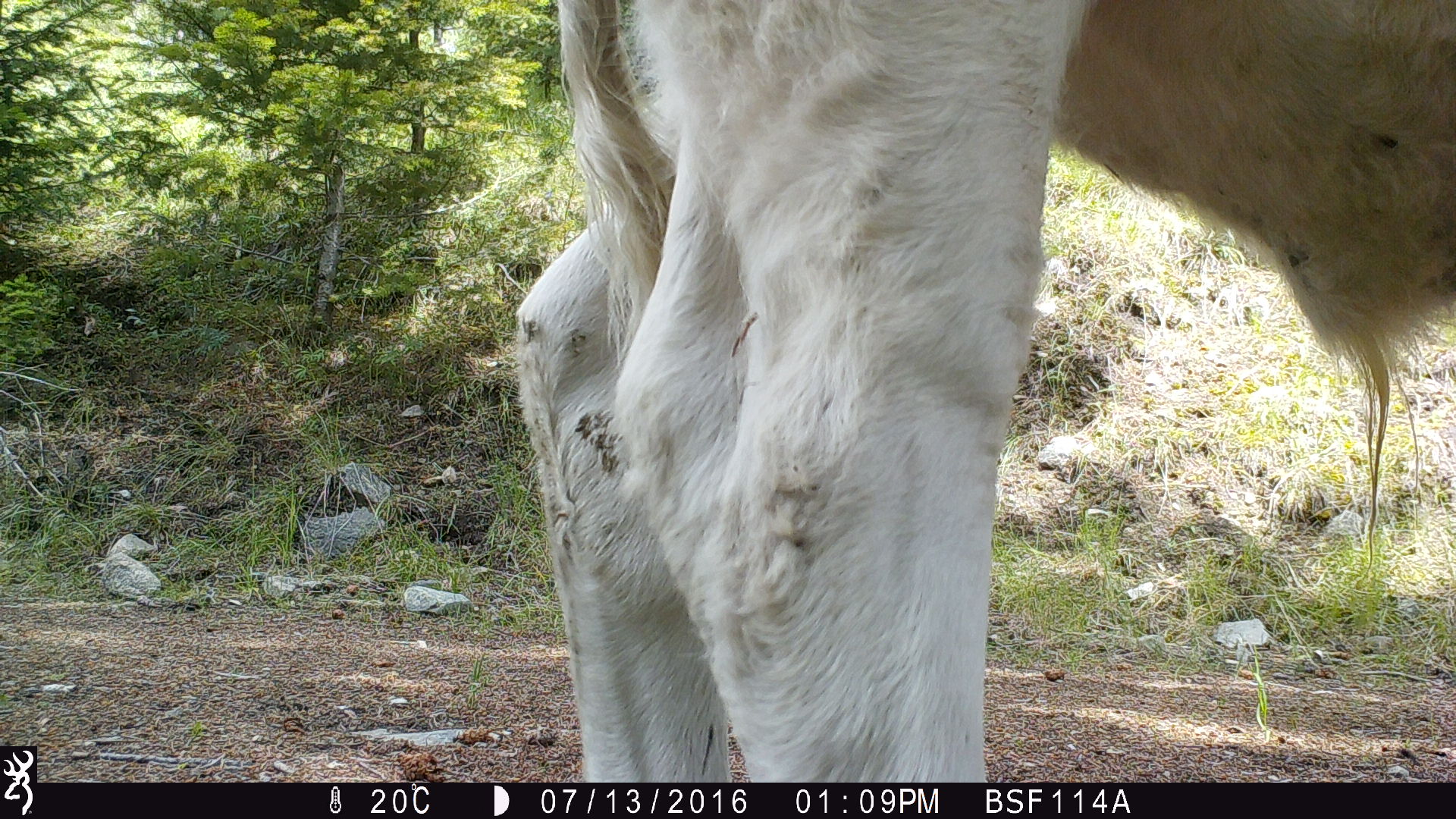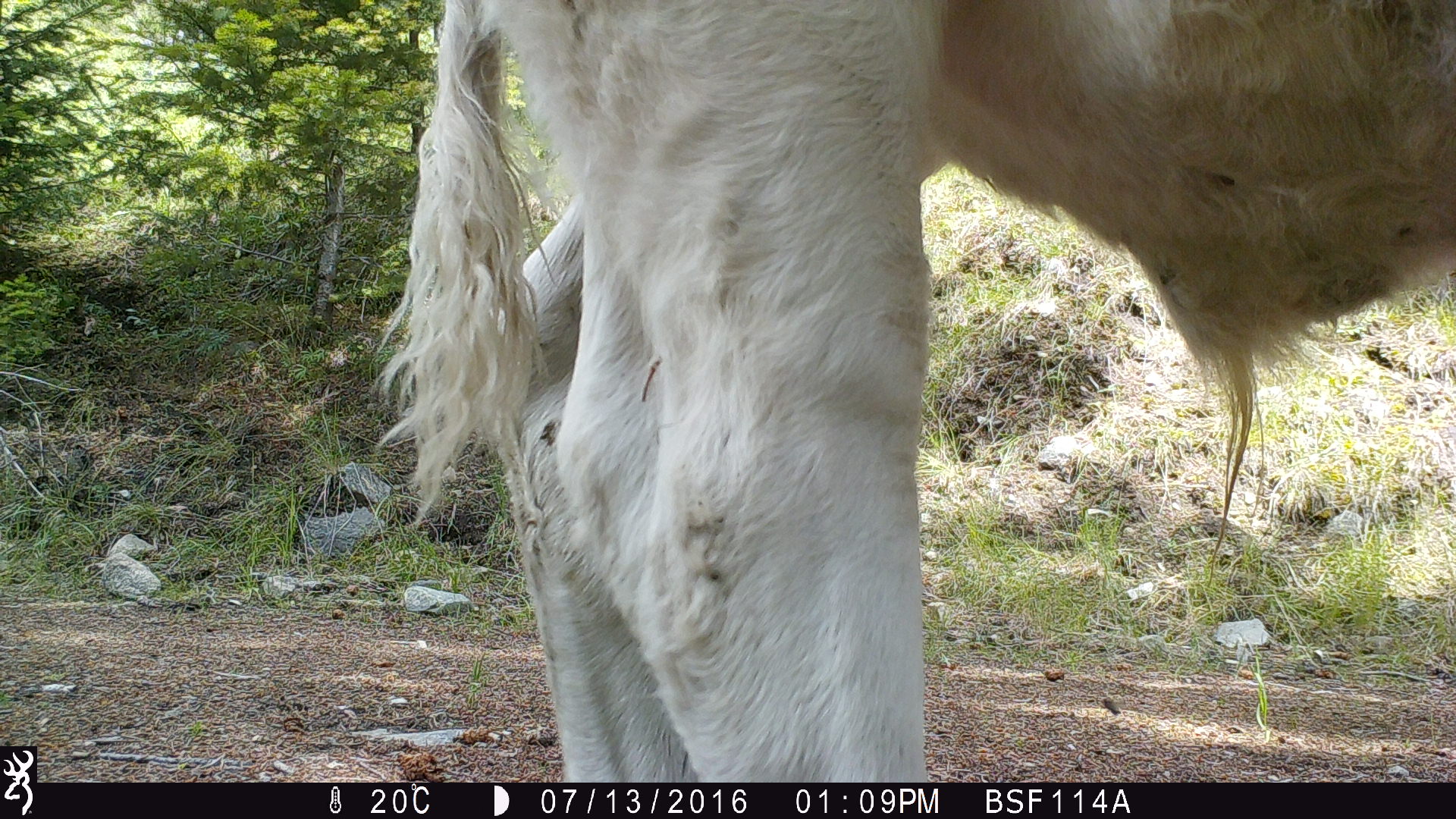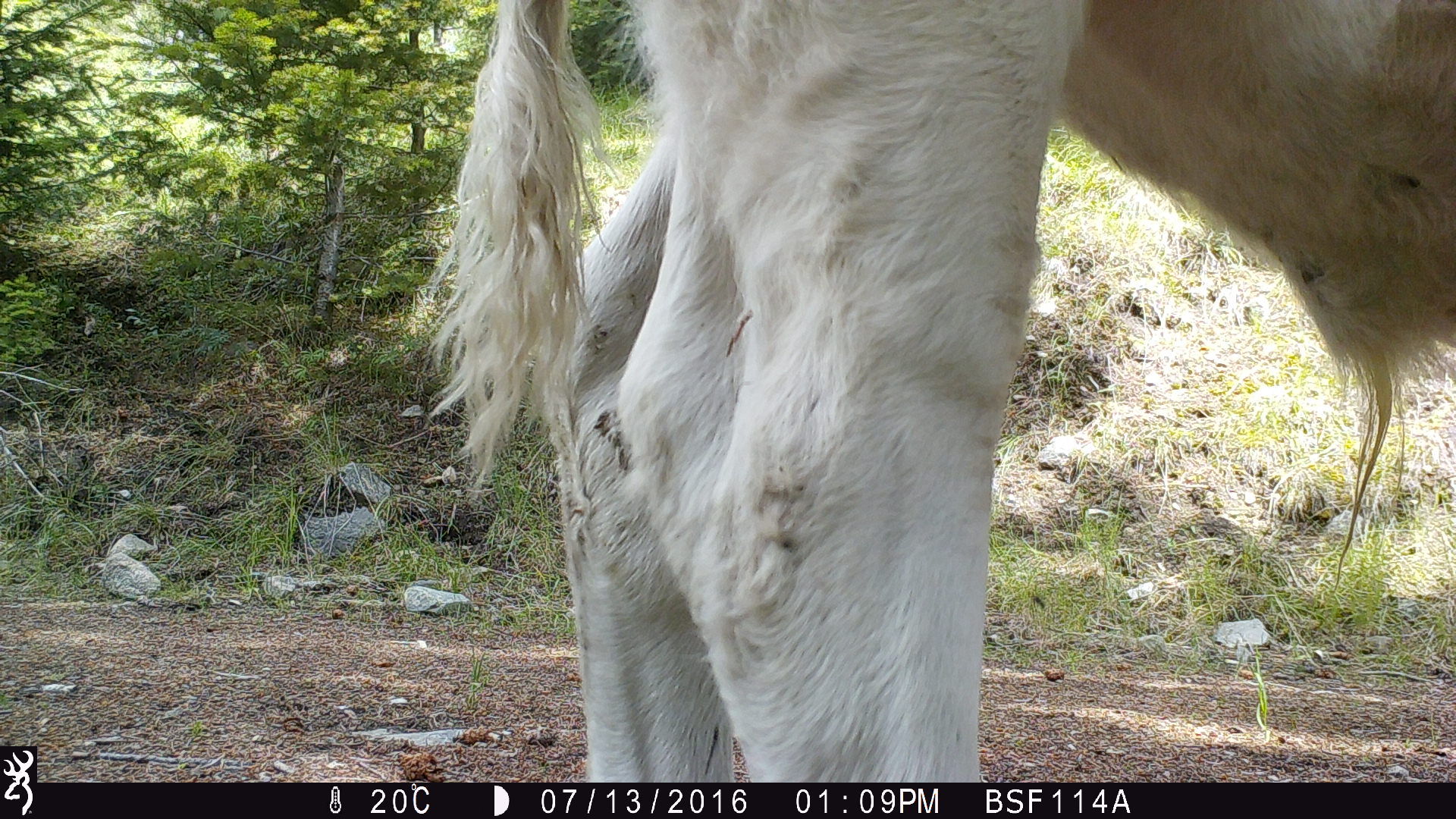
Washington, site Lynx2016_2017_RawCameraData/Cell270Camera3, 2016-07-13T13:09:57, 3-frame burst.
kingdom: Animalia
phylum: Chordata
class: Mammalia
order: Artiodactyla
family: Bovidae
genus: Bos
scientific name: Bos taurus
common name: domestic cattle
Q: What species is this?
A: Domestic cattle (Bos taurus).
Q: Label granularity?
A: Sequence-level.